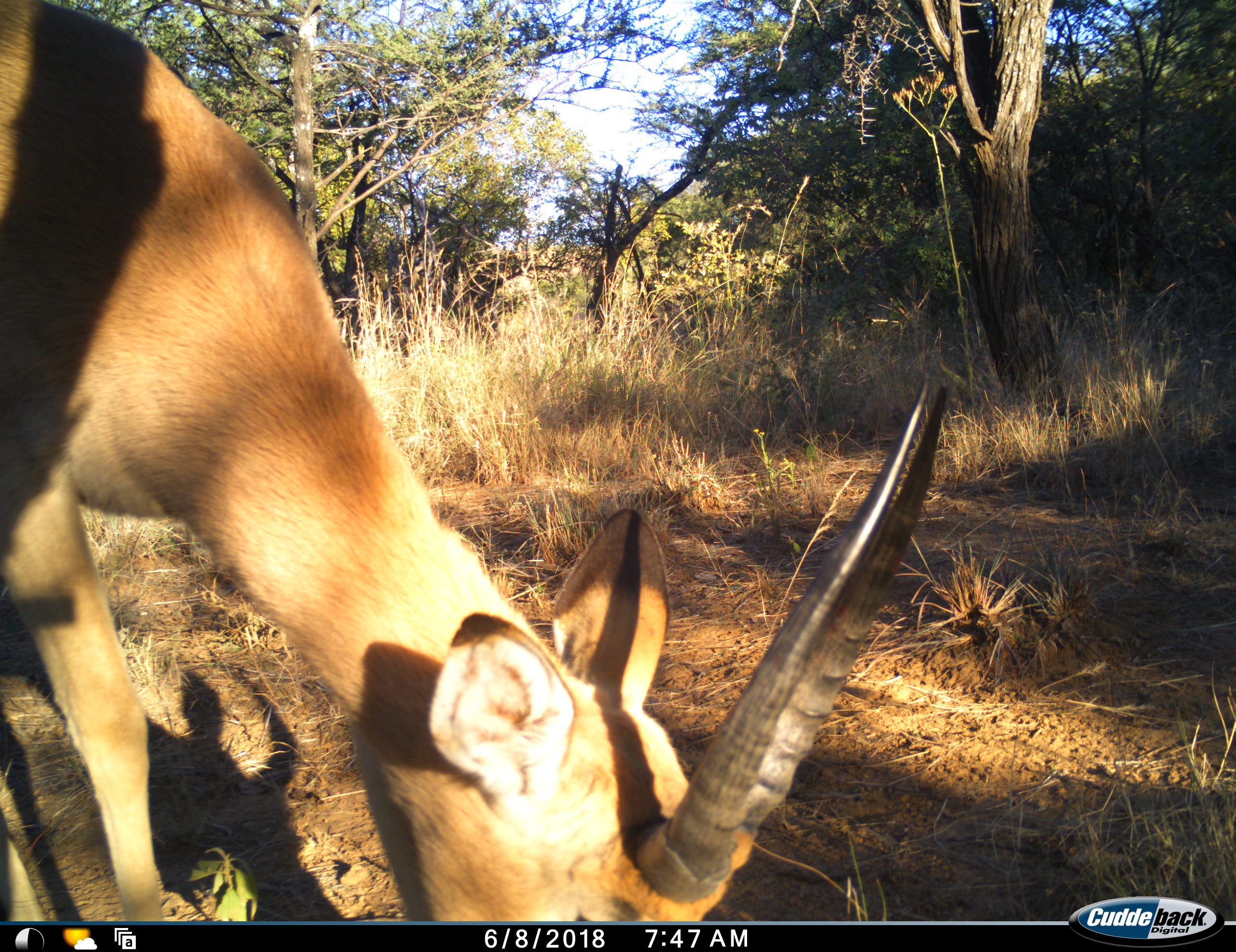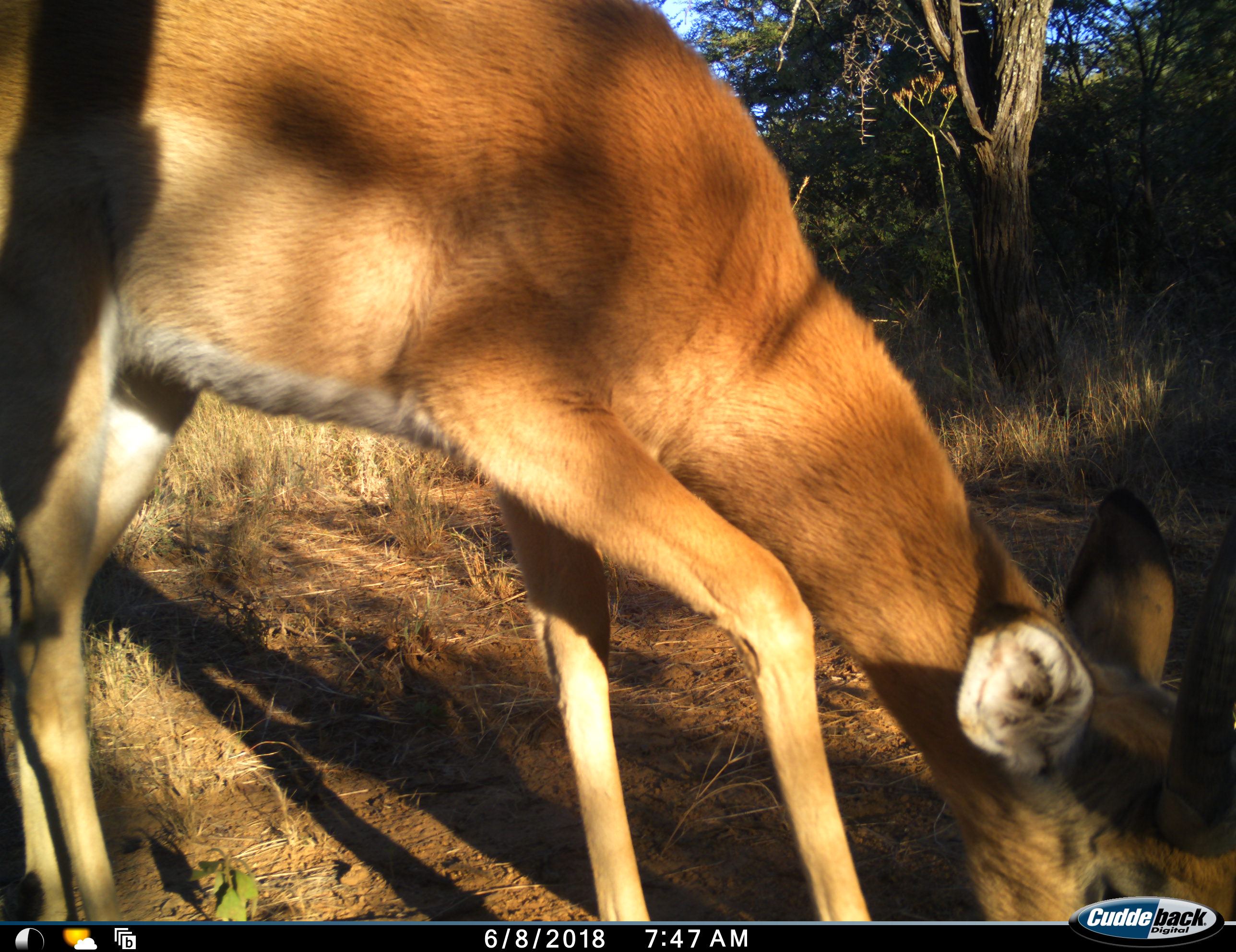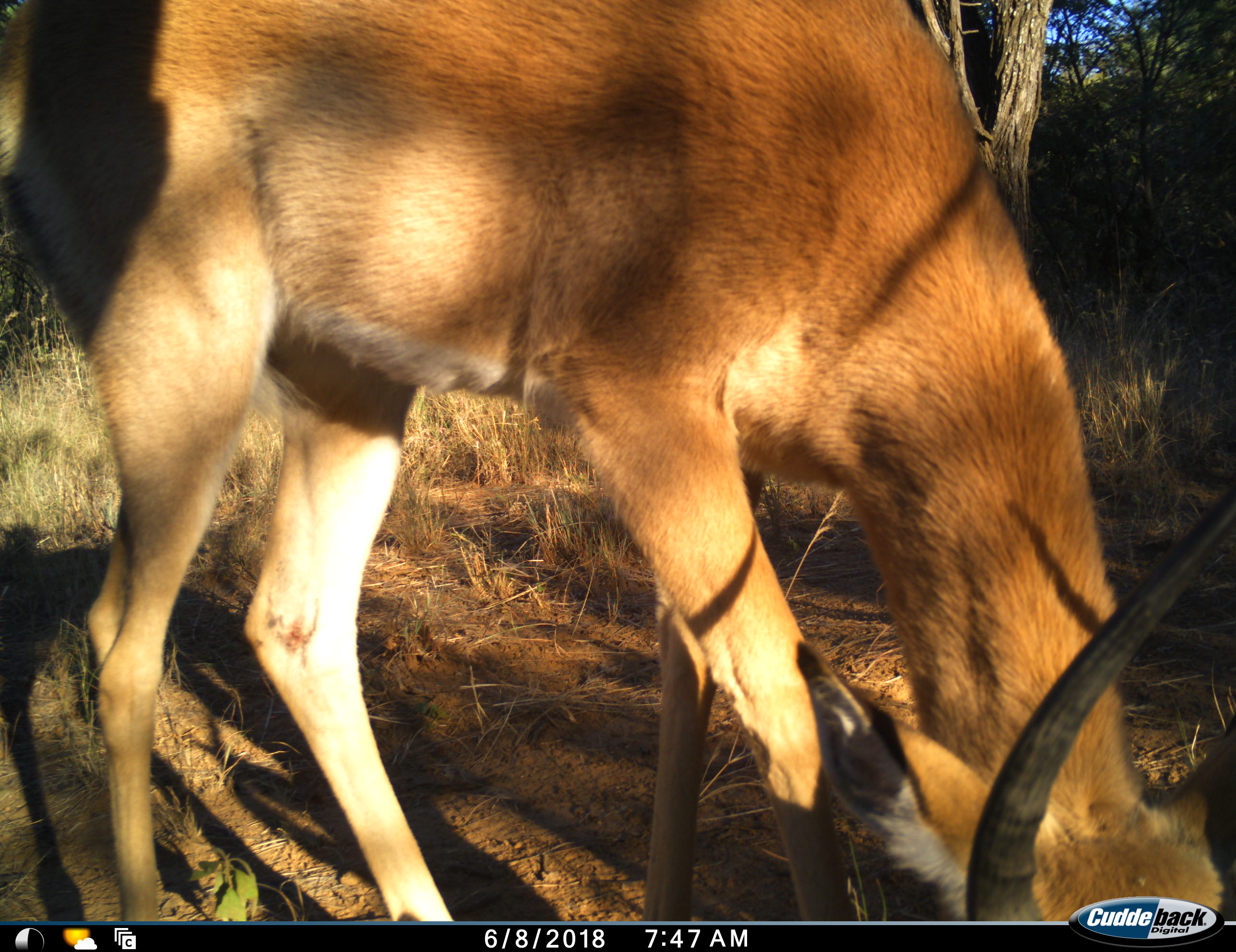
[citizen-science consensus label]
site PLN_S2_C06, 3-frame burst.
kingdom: Animalia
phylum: Chordata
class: Mammalia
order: Artiodactyla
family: Bovidae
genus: Aepyceros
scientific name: Aepyceros melampus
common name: impala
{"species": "impala (Aepyceros melampus)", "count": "1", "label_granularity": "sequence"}